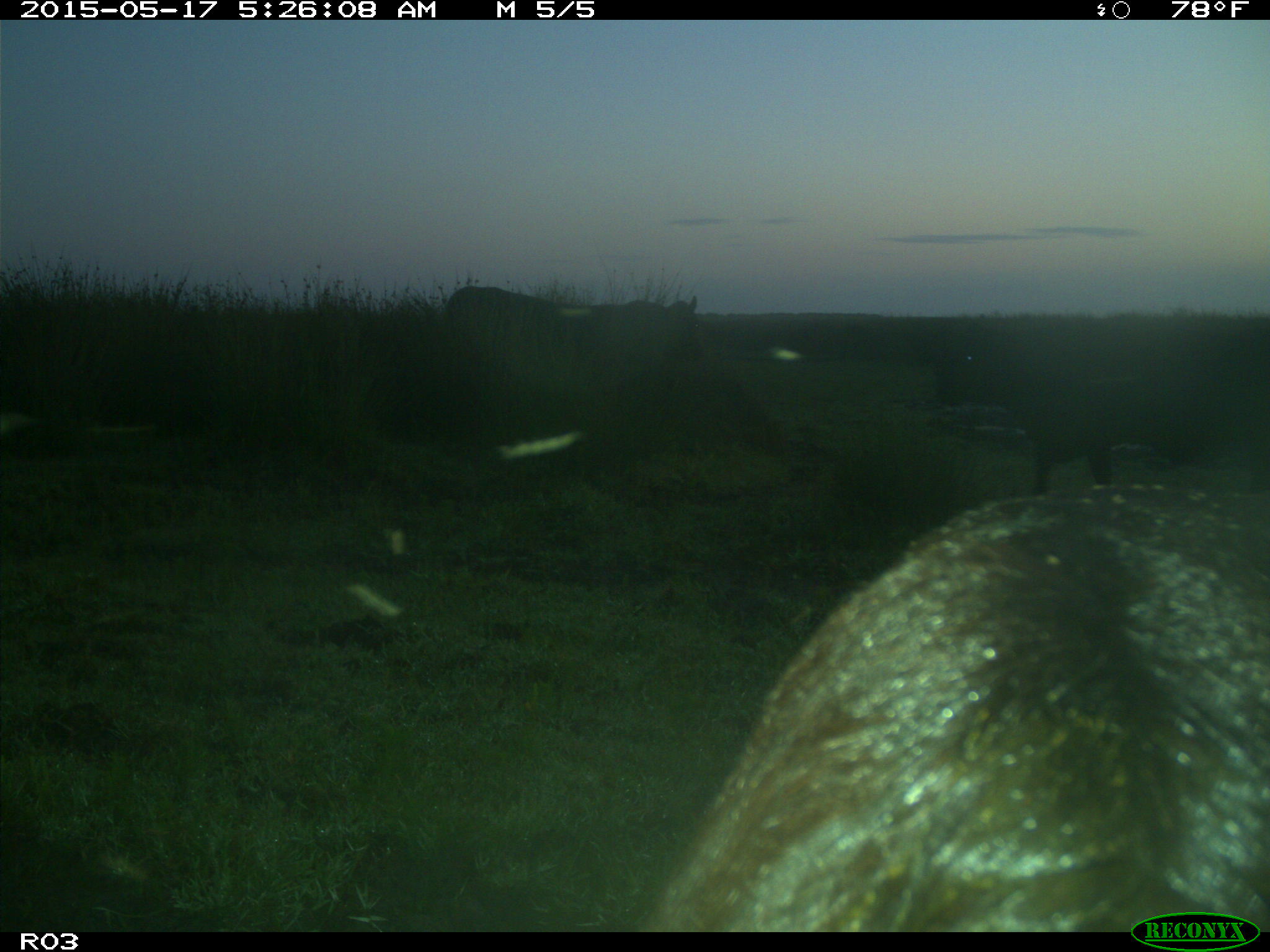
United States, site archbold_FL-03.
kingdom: Animalia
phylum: Chordata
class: Mammalia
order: Artiodactyla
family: Bovidae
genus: Bos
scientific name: Bos taurus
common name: domestic cow